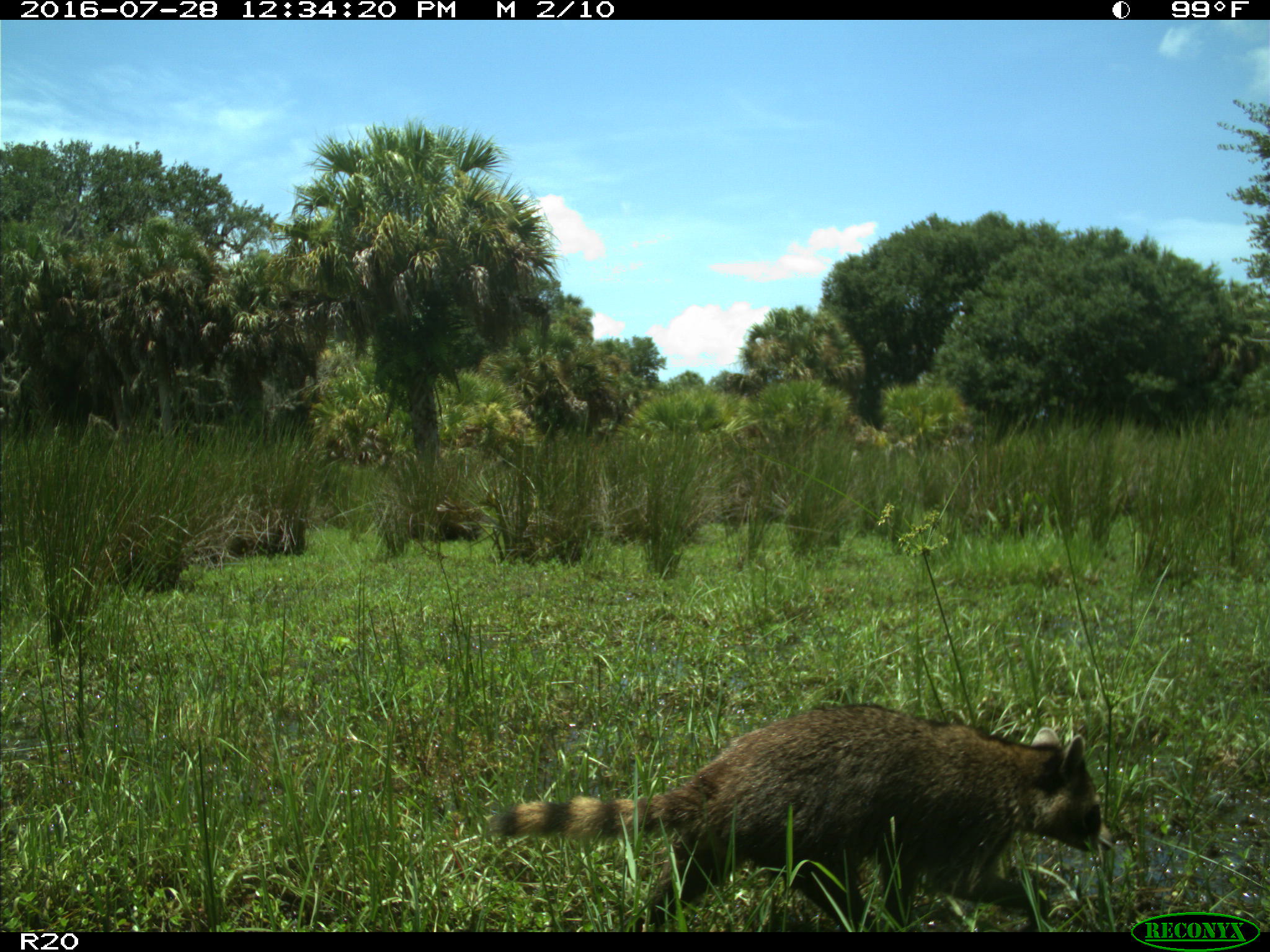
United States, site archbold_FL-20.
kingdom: Animalia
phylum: Chordata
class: Mammalia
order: Carnivora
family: Procyonidae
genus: Procyon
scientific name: Procyon lotor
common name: common raccoon